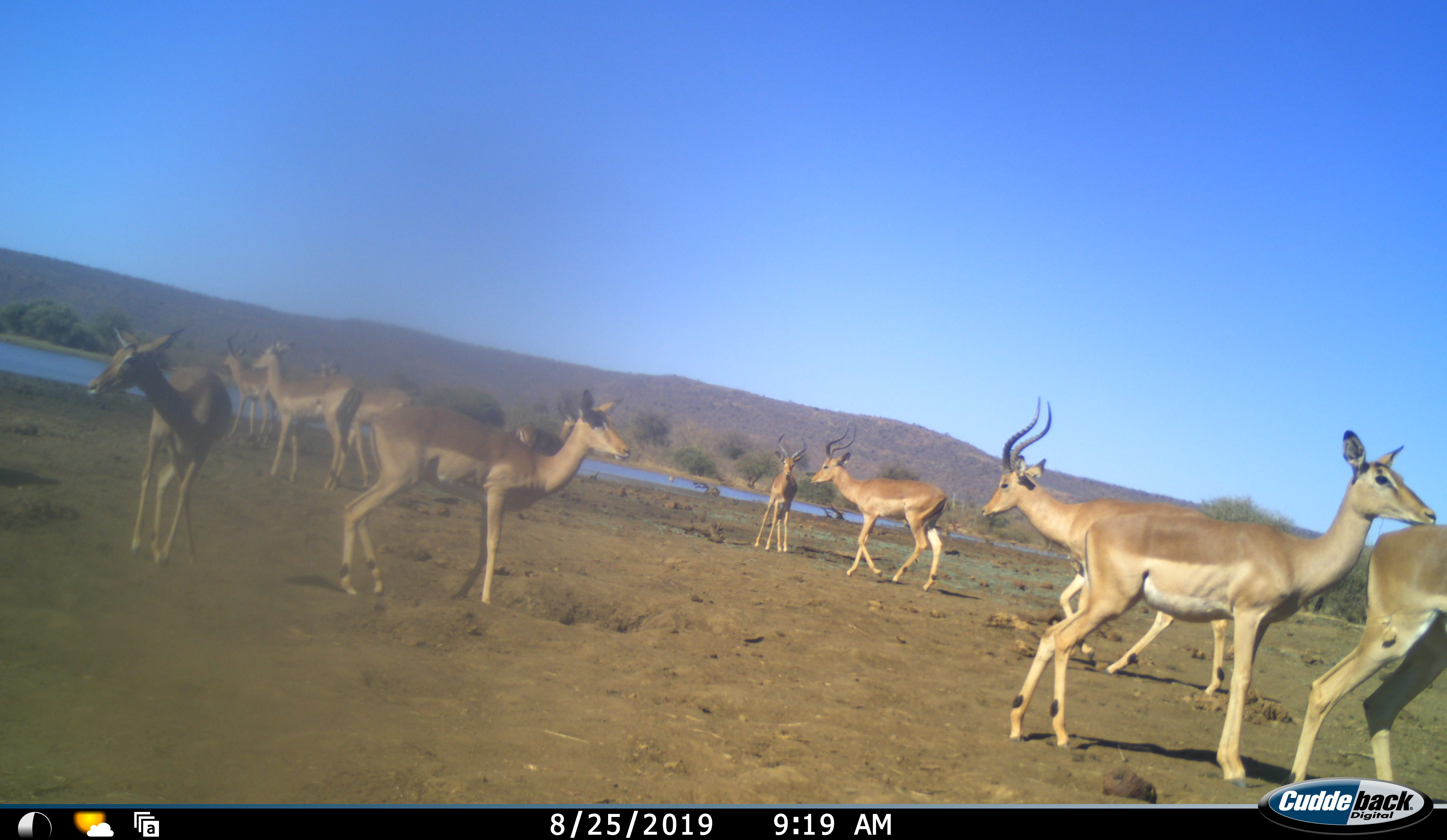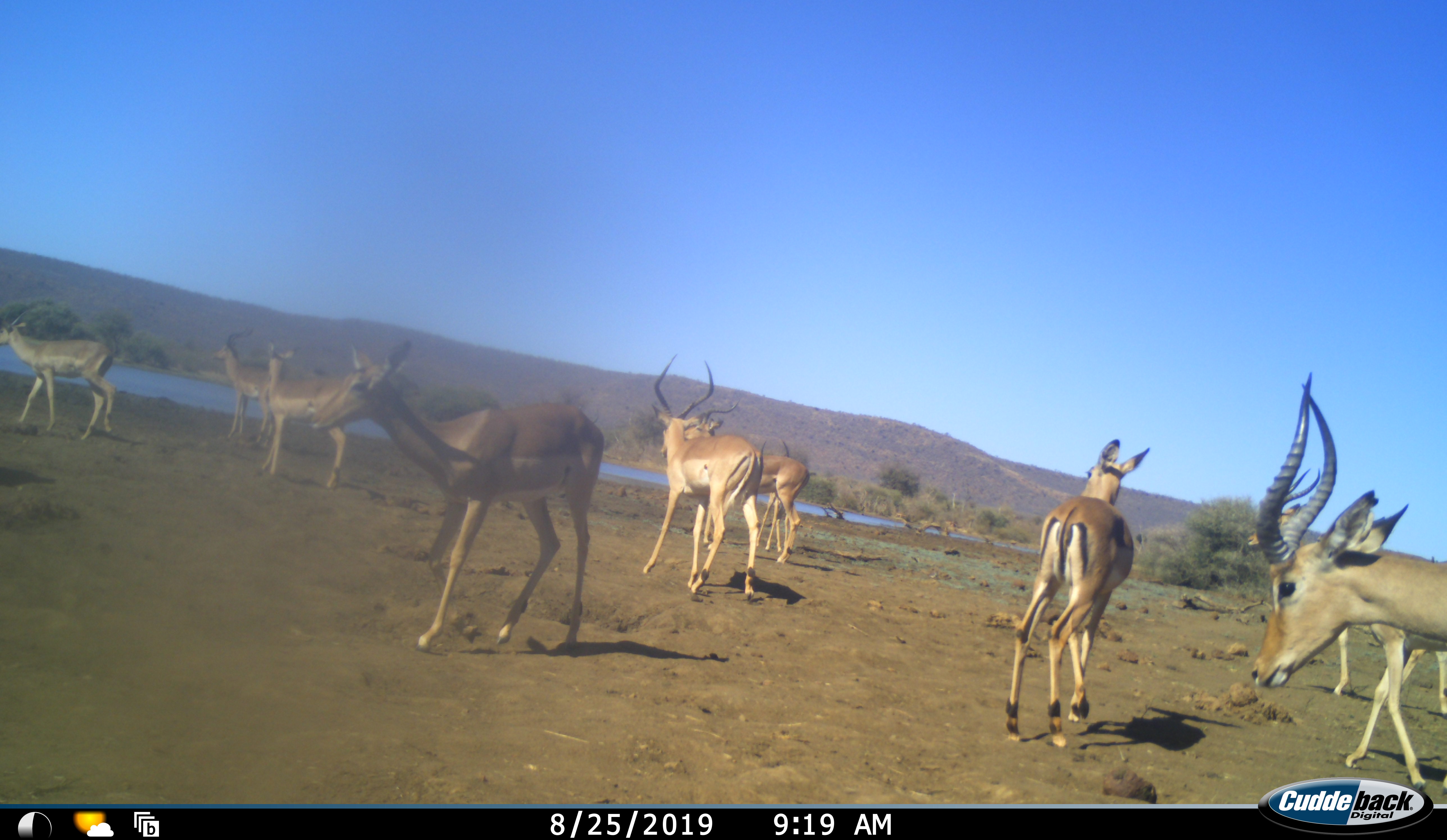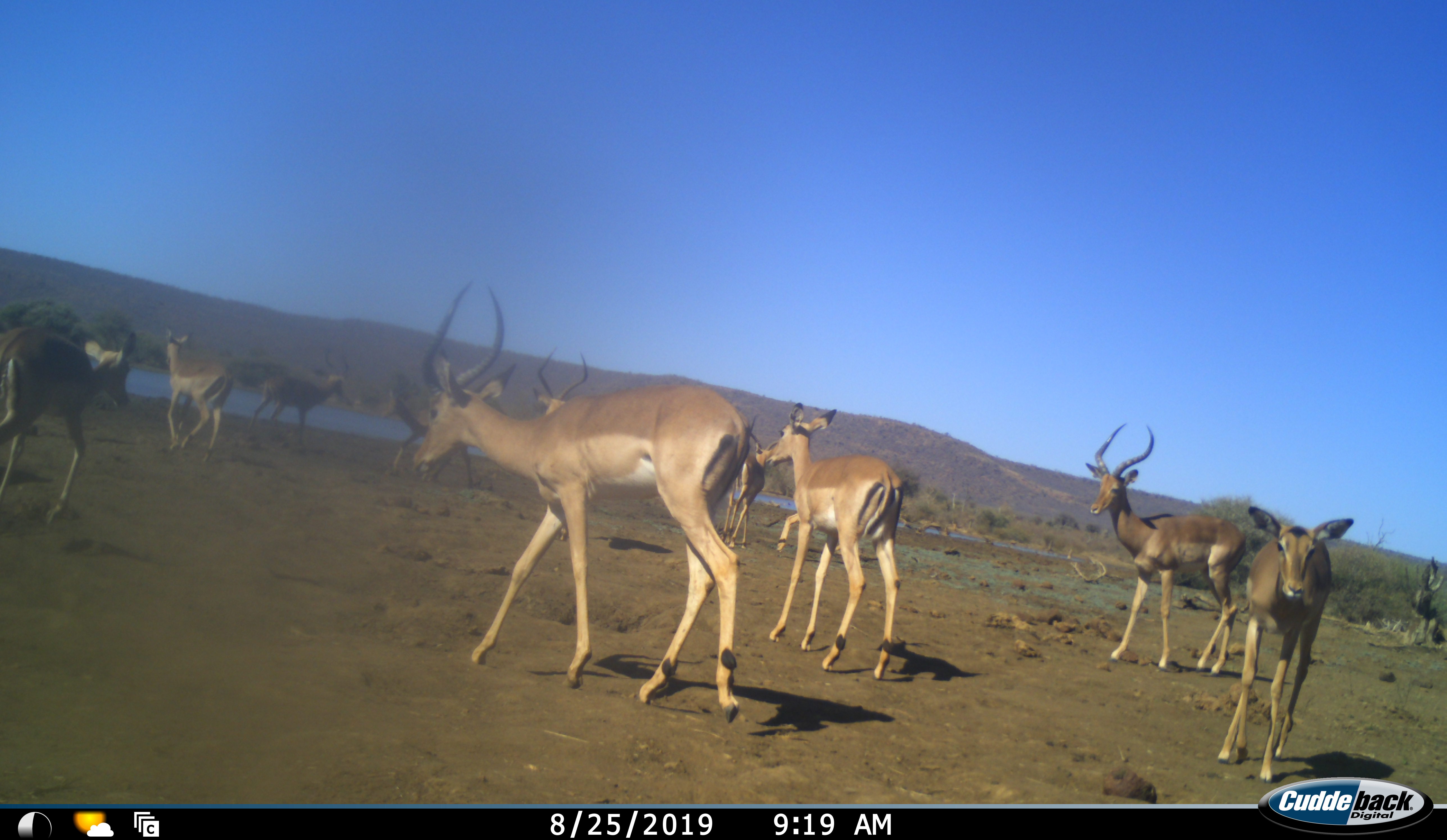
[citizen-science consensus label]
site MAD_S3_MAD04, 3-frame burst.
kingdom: Animalia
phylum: Chordata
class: Mammalia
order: Artiodactyla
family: Bovidae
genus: Aepyceros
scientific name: Aepyceros melampus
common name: impala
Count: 11-50.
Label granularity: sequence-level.